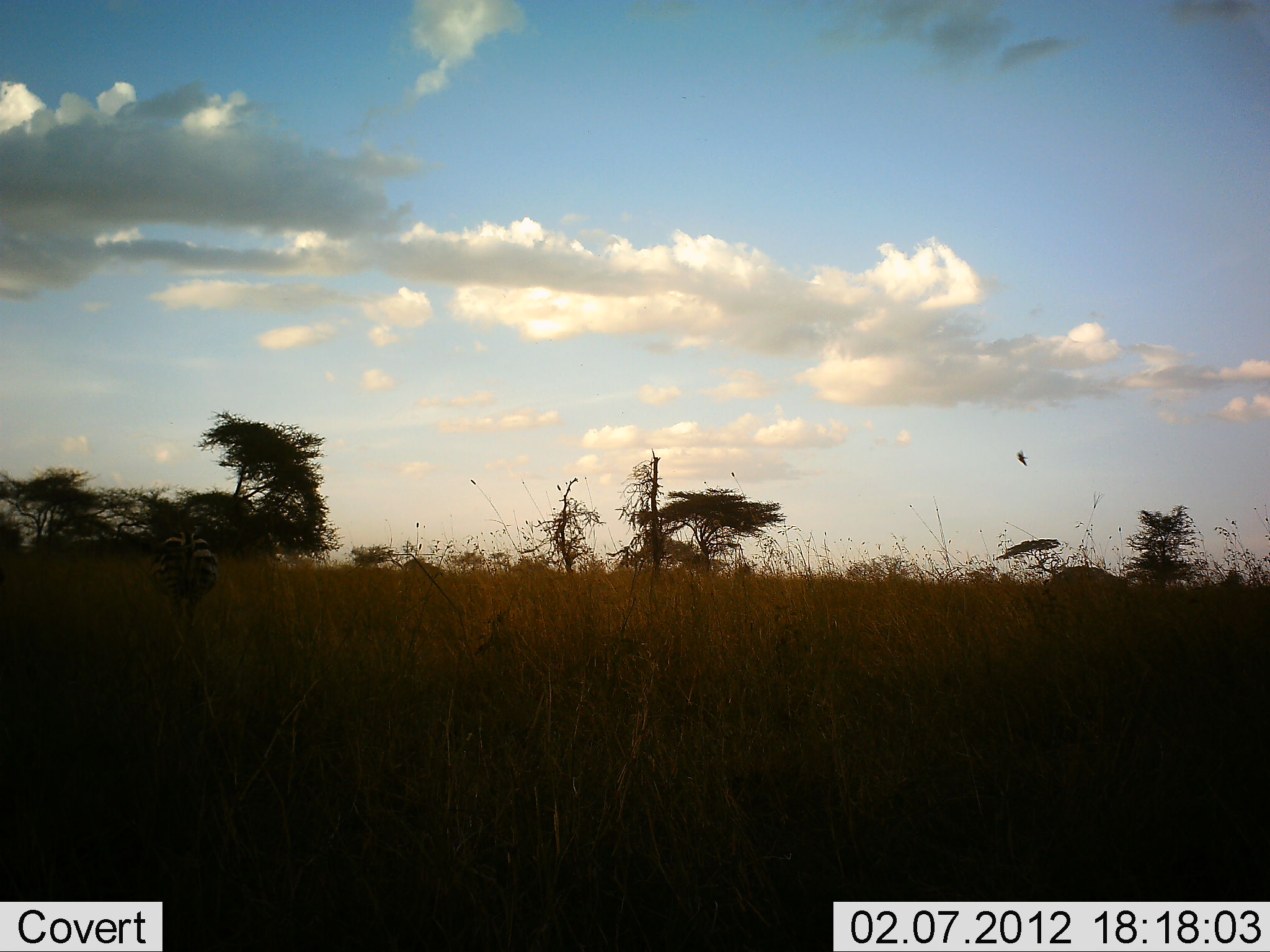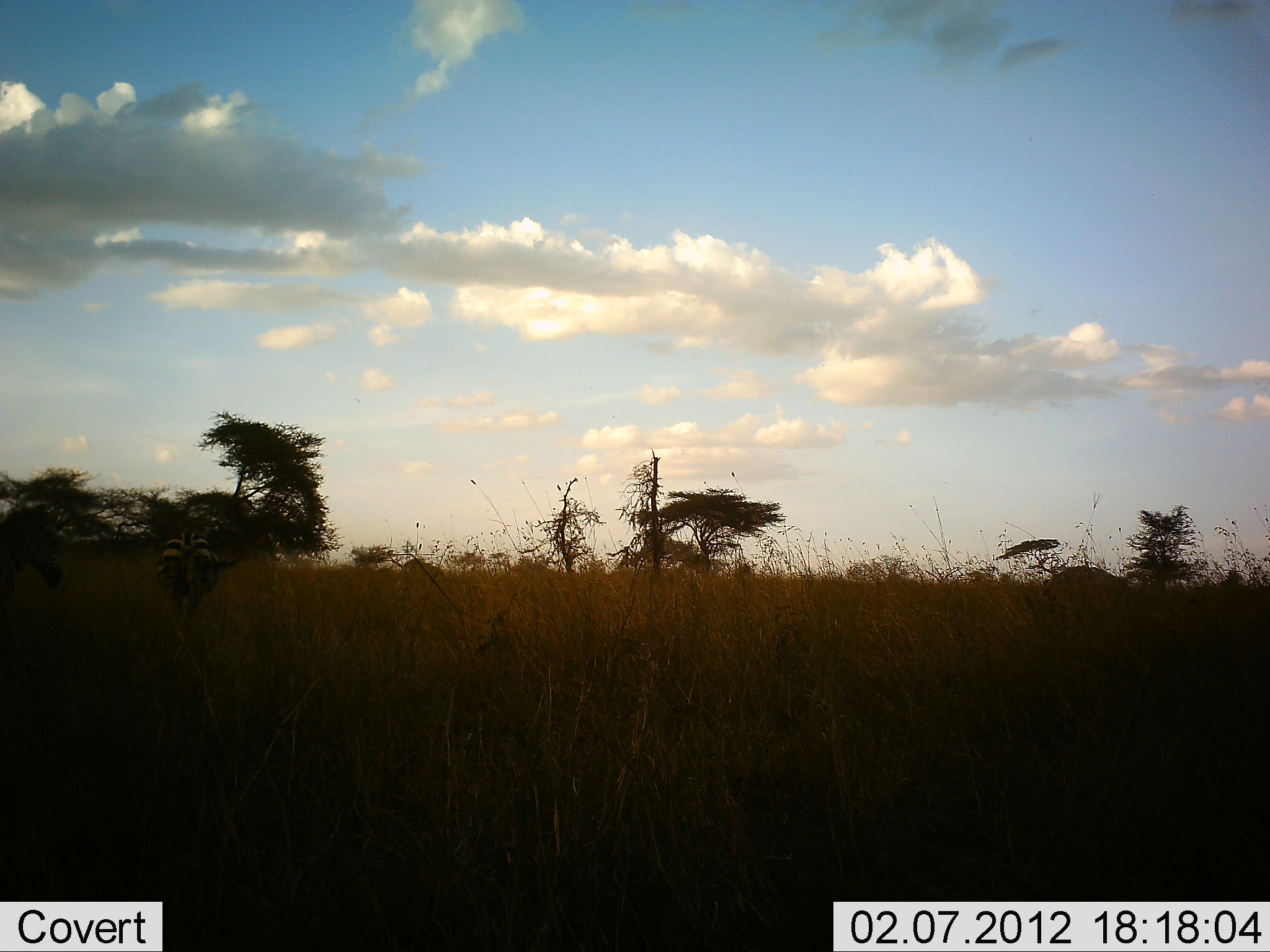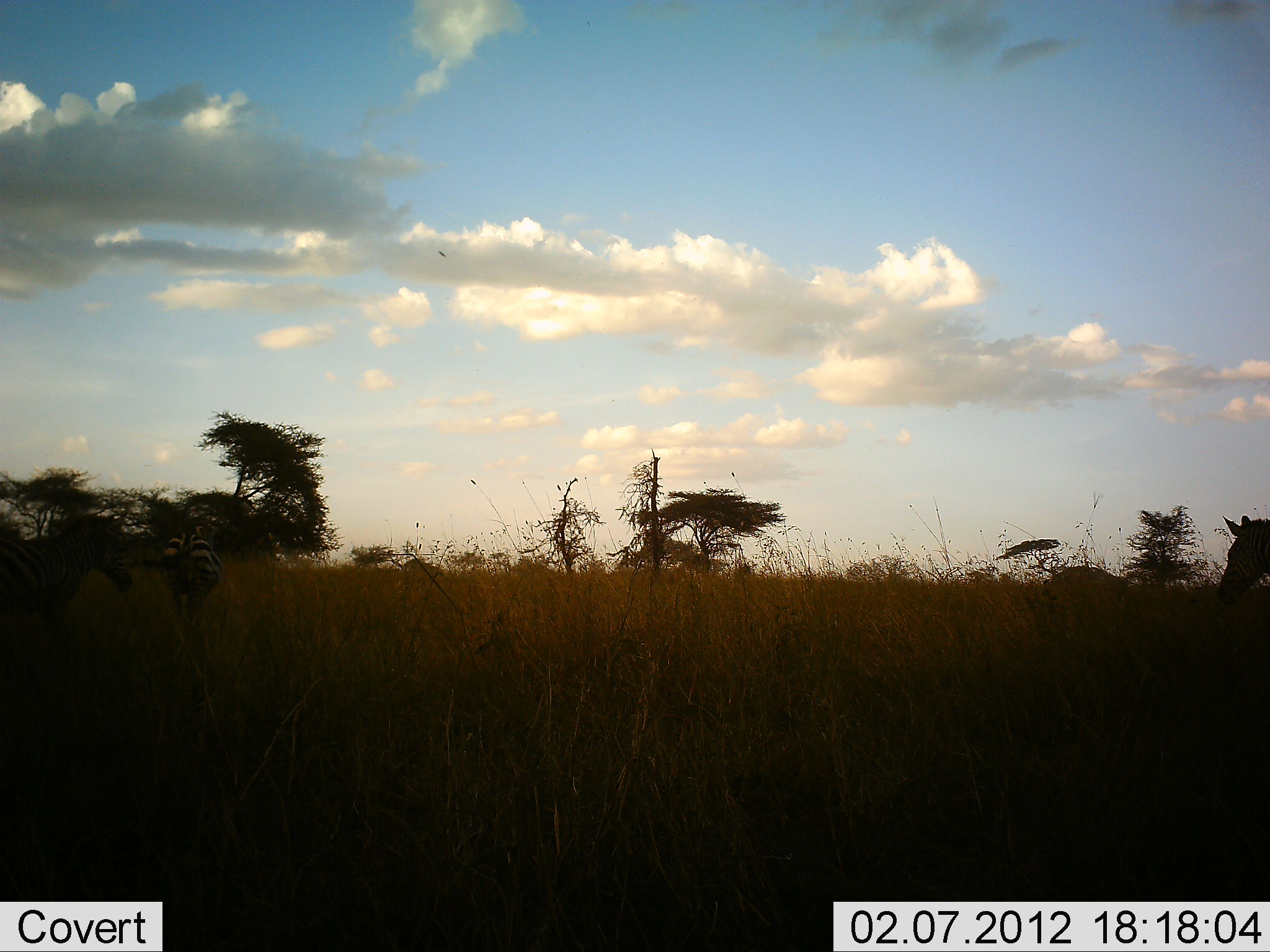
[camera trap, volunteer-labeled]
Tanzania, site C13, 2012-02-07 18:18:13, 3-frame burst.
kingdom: Animalia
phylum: Chordata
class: Mammalia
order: Perissodactyla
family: Equidae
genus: Equus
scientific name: Equus quagga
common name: plains zebra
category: zebra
Zebra (plains zebra) (Equus quagga), count 3. Behavior (volunteer vote fractions): standing 22%, resting 0%, moving 91%, interacting 0%. Young present (vote fraction): 0%. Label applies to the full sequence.